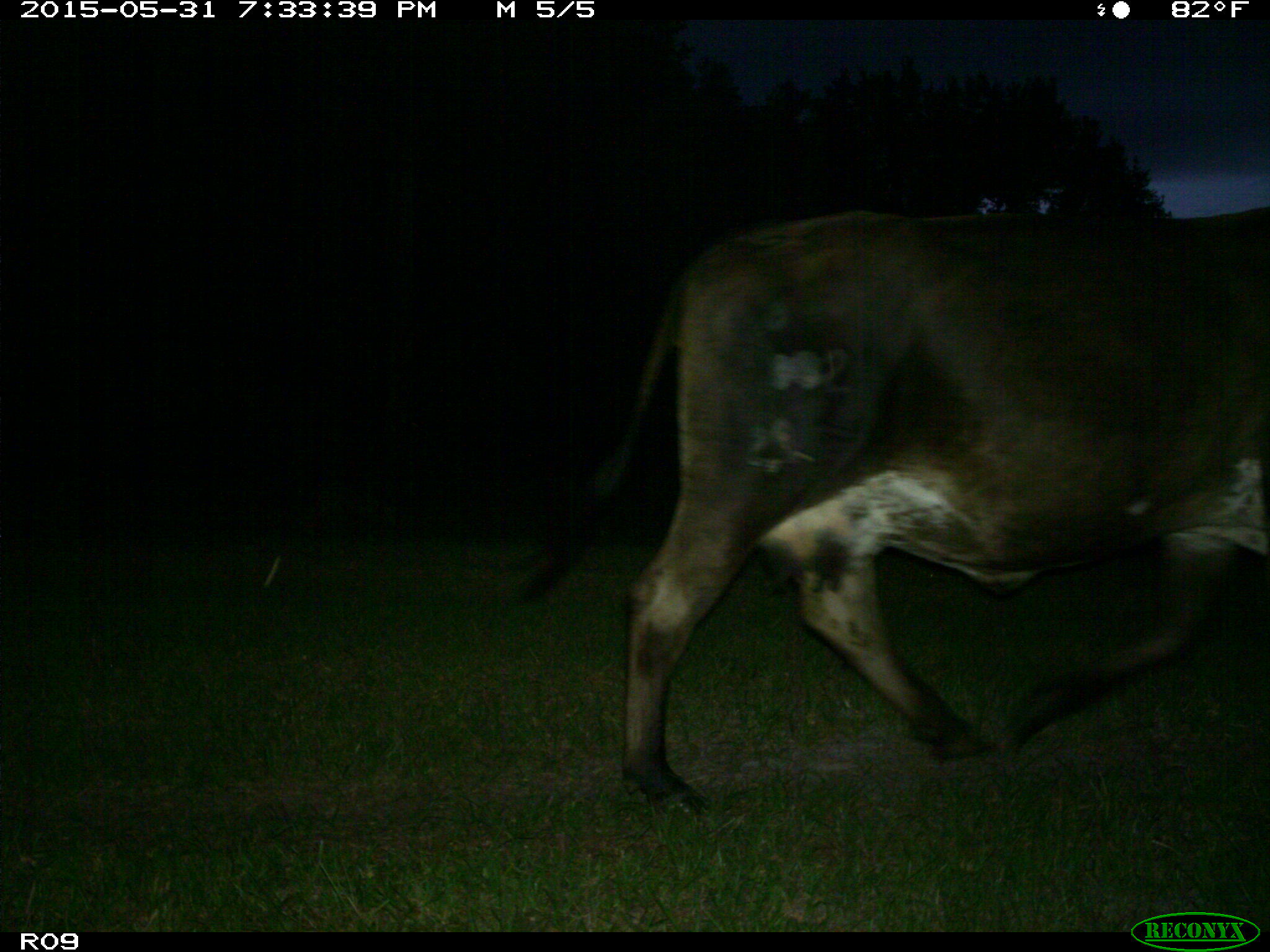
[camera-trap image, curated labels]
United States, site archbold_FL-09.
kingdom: Animalia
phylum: Chordata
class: Mammalia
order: Artiodactyla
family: Bovidae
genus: Bos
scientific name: Bos taurus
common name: domestic cow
Bos taurus (domestic cow).